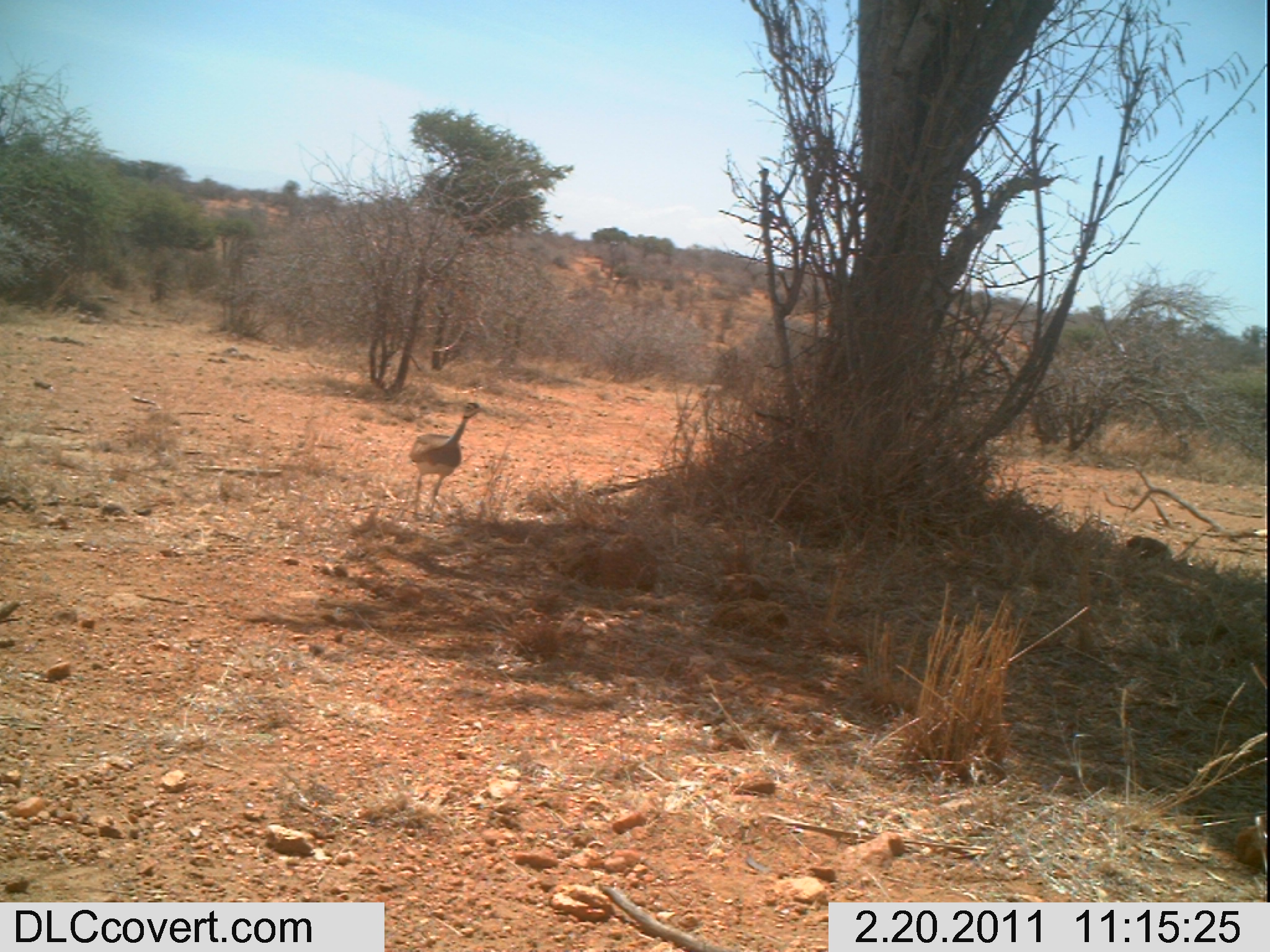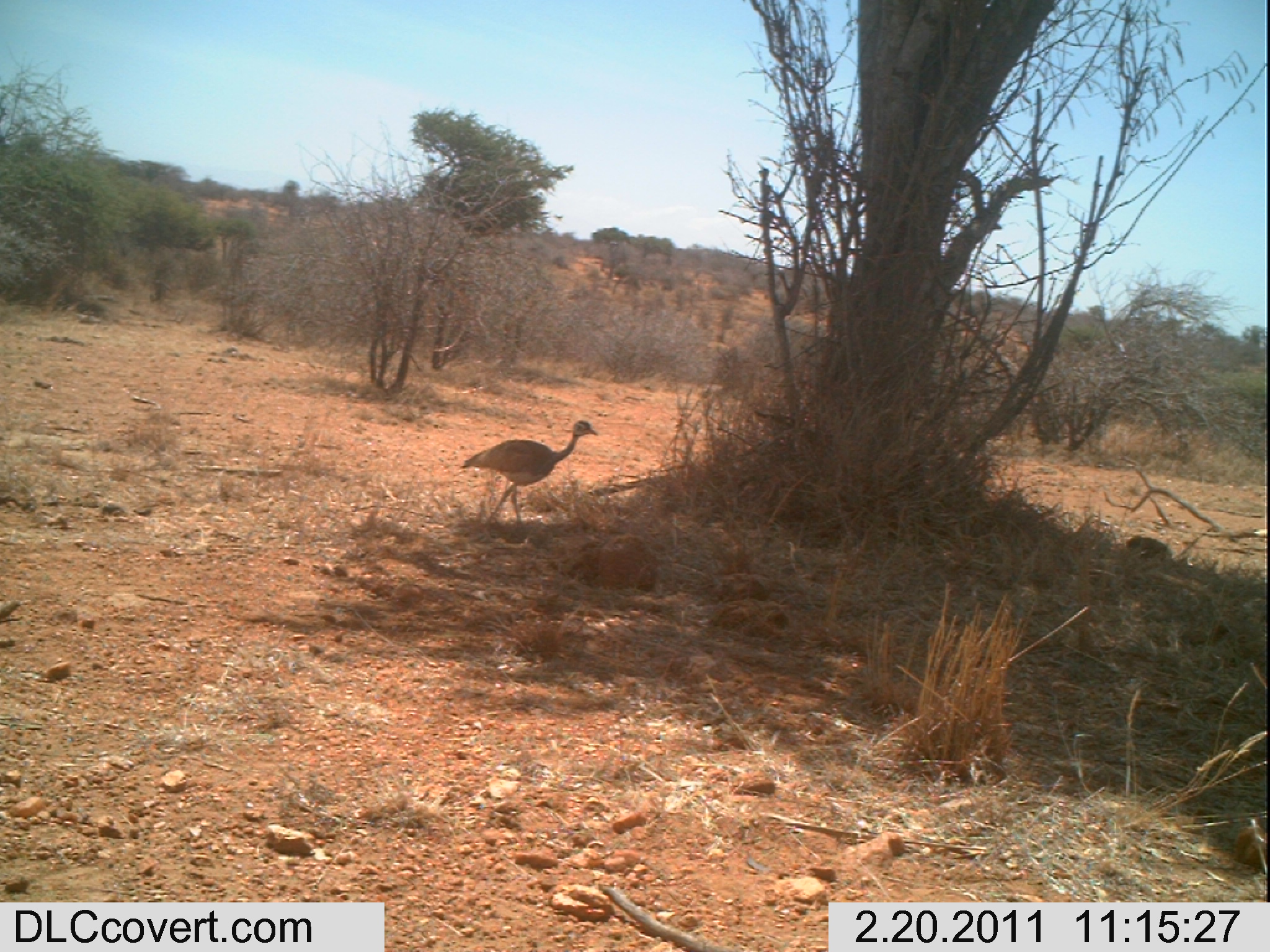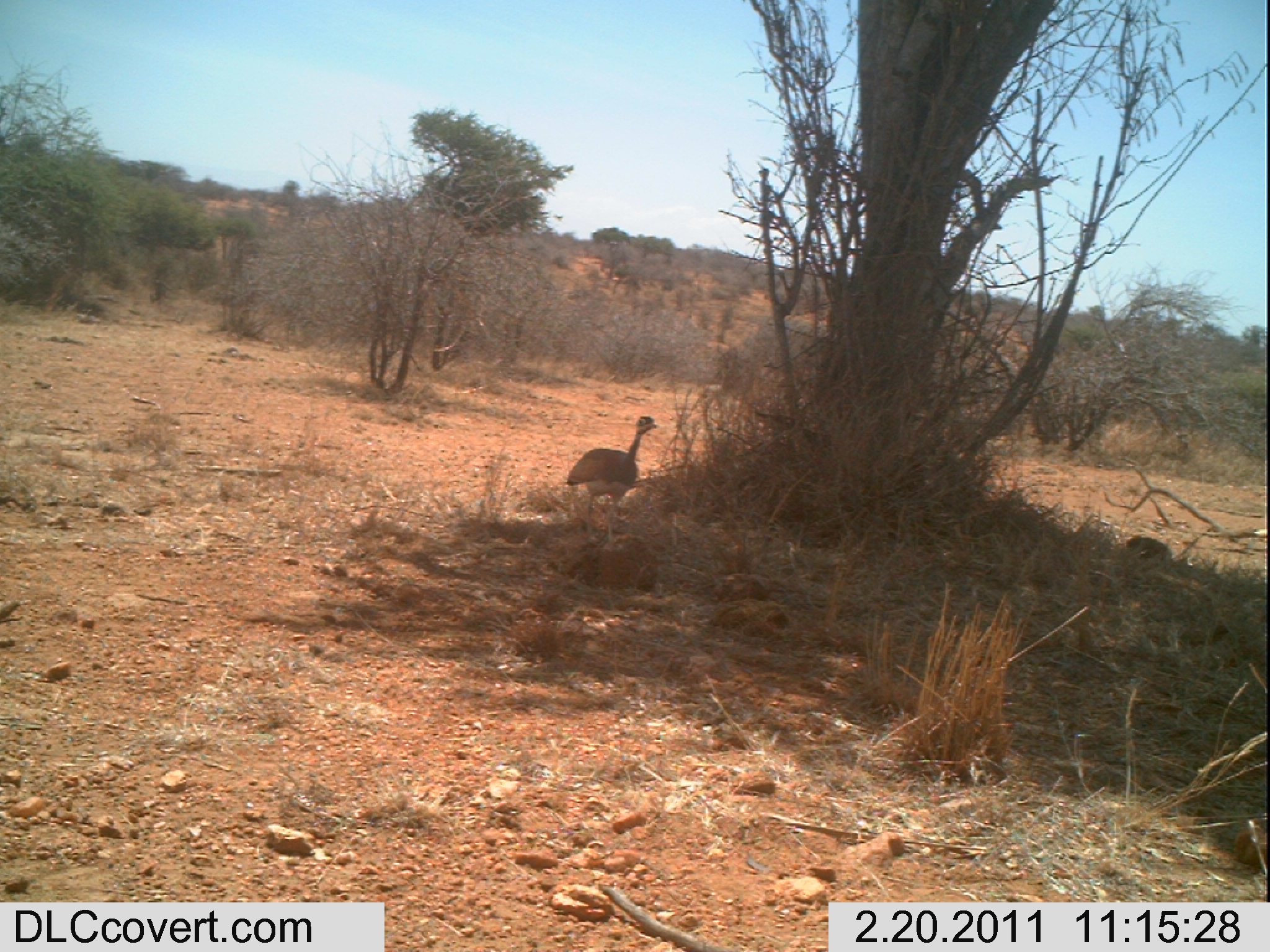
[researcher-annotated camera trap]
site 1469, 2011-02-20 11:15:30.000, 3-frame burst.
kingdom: Animalia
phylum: Chordata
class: Aves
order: Otidiformes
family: Otididae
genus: Eupodotis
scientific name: Eupodotis senegalensis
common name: white-bellied bustard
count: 1